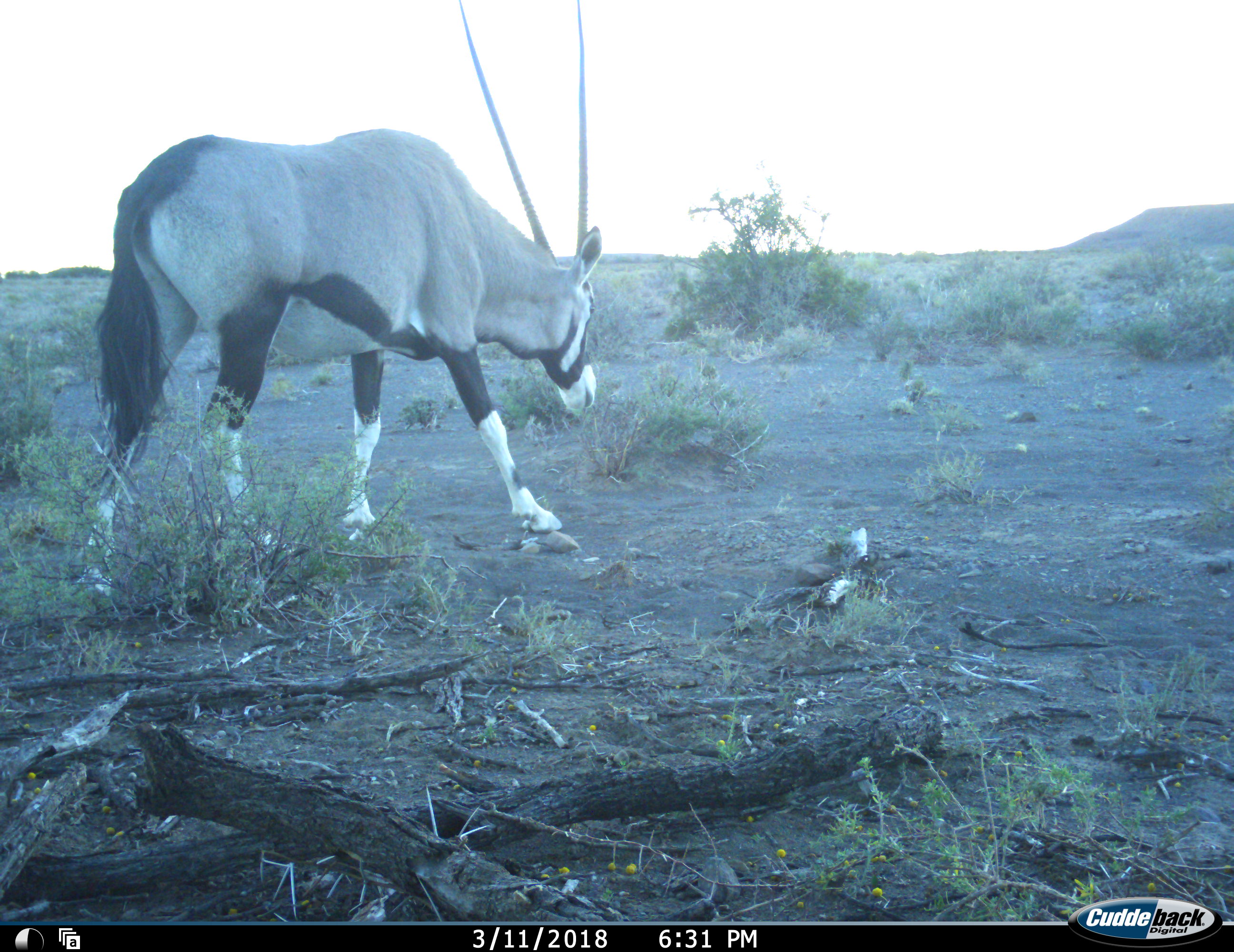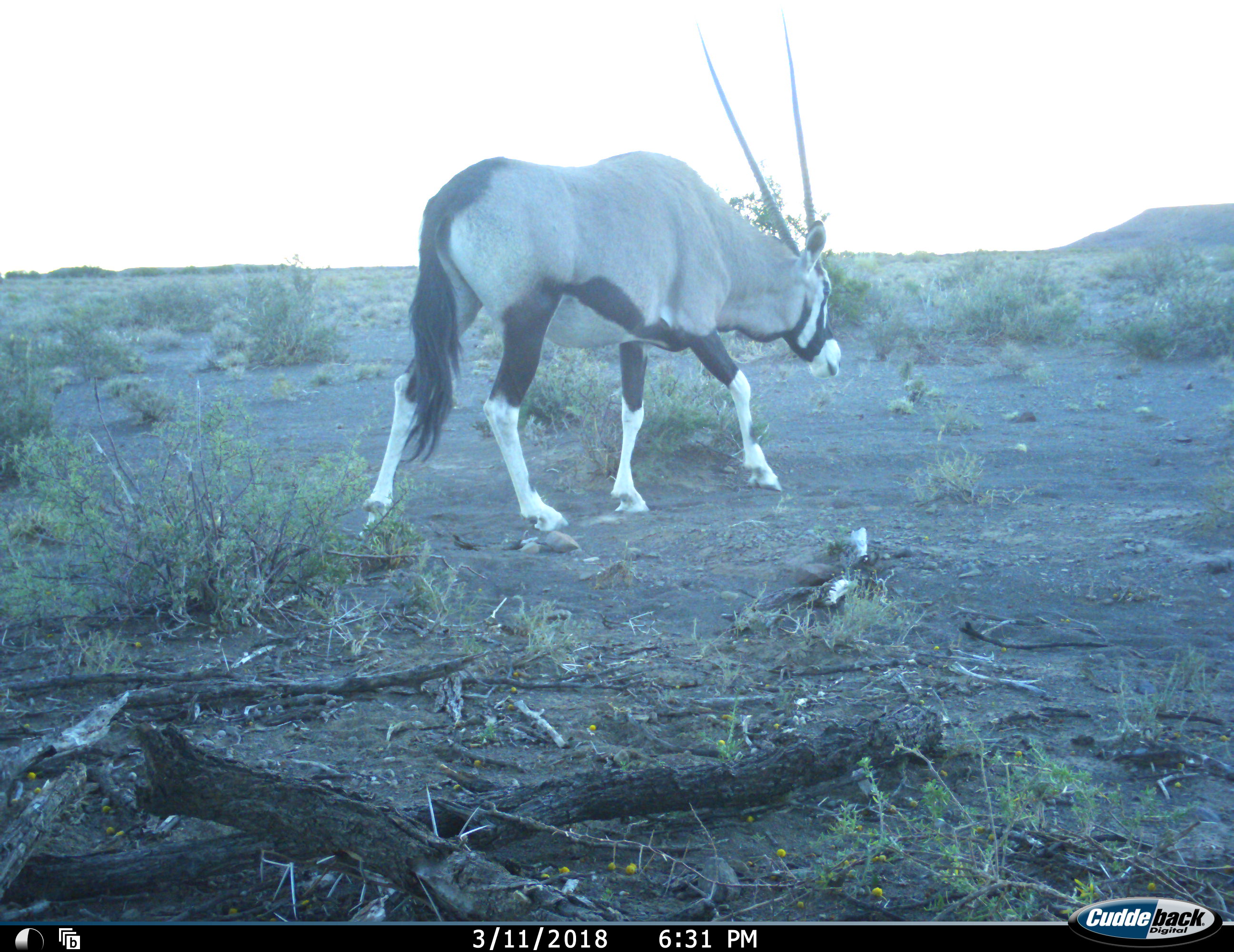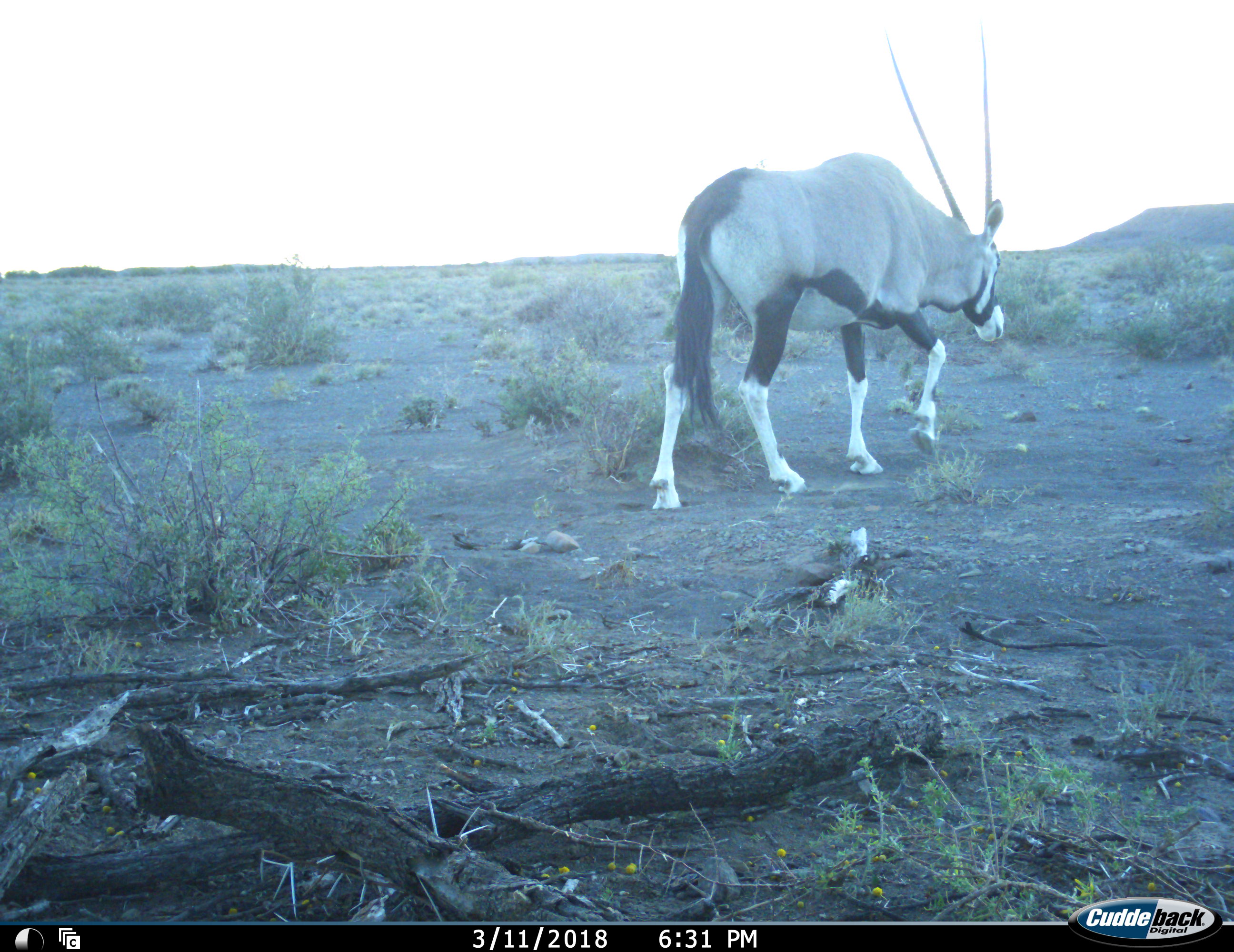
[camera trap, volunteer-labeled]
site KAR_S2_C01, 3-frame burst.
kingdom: Animalia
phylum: Chordata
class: Mammalia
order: Artiodactyla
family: Bovidae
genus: Oryx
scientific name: Oryx gazella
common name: gemsbok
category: oryx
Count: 1.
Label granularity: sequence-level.